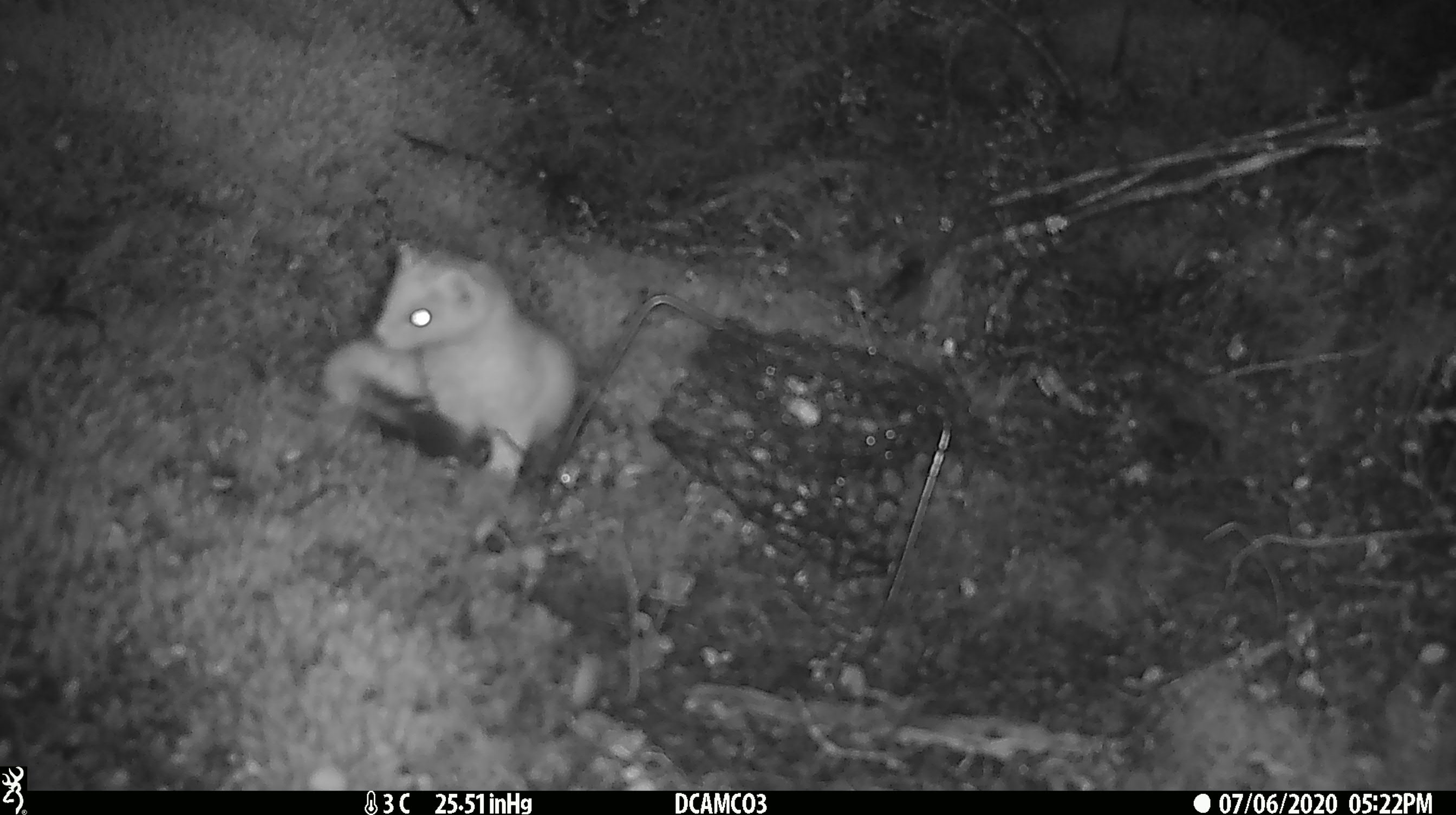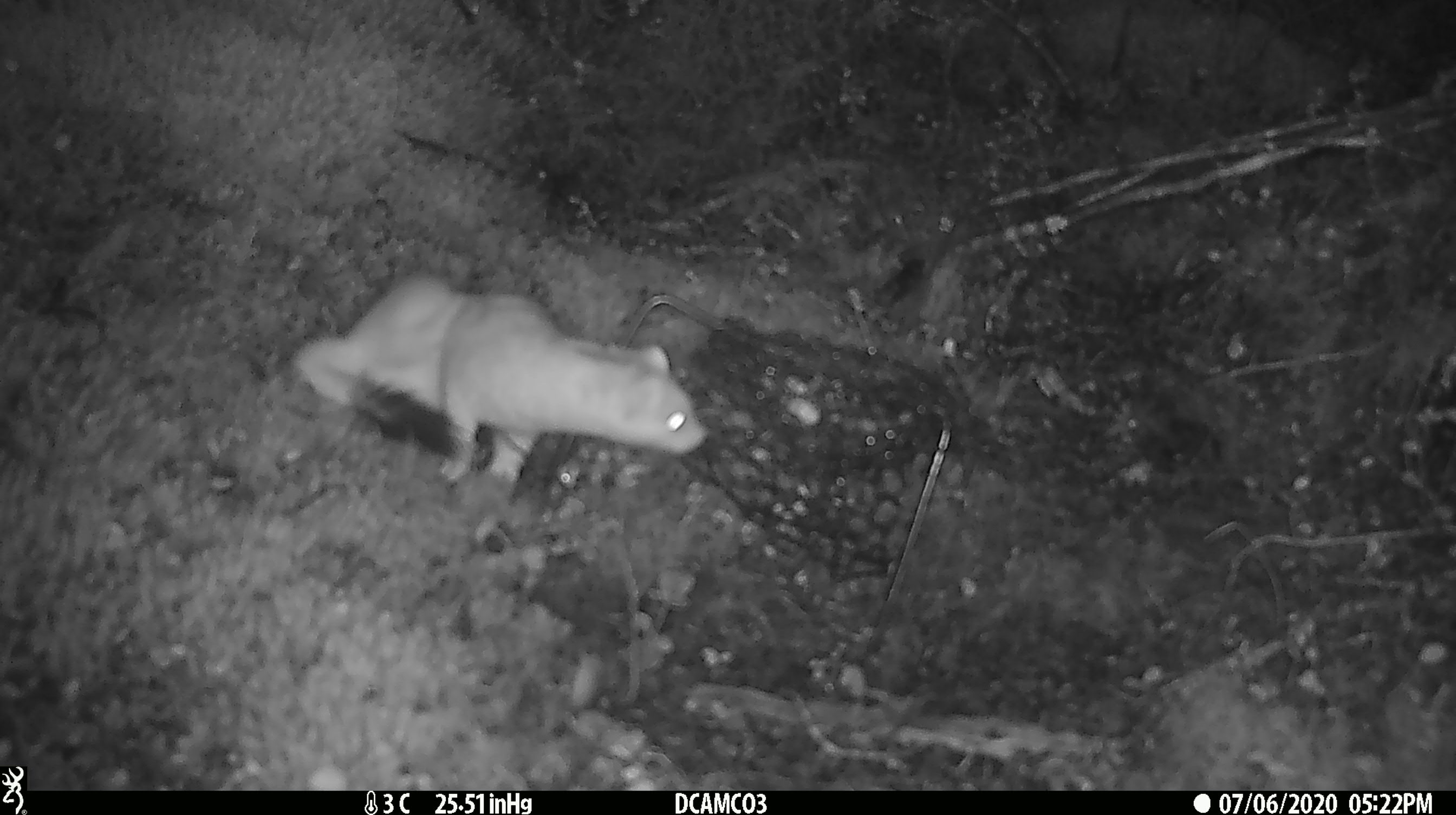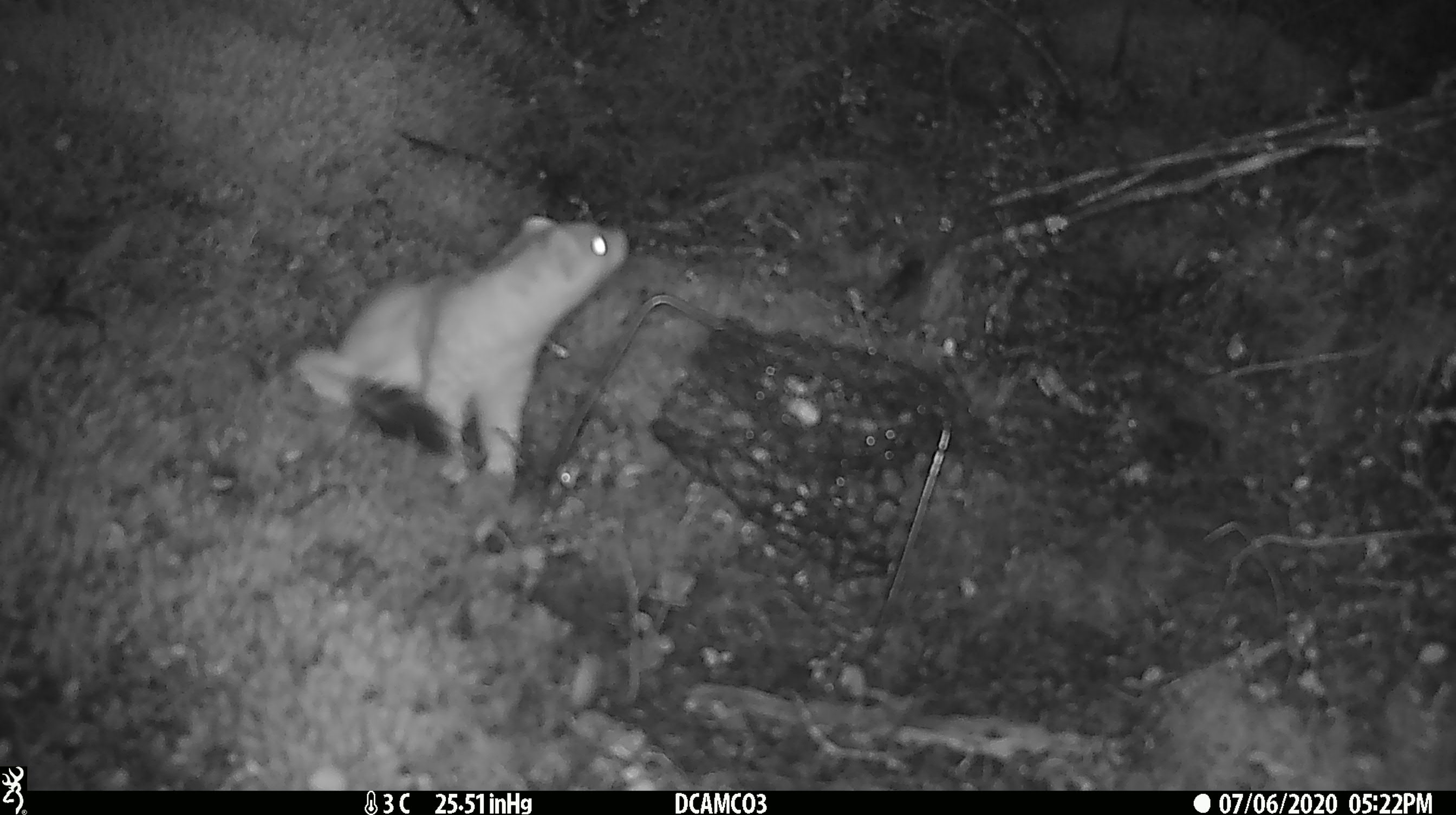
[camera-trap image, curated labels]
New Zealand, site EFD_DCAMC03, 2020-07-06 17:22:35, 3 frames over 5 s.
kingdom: Animalia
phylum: Chordata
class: Mammalia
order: Carnivora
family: Mustelidae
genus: Mustela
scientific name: Mustela erminea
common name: stoat